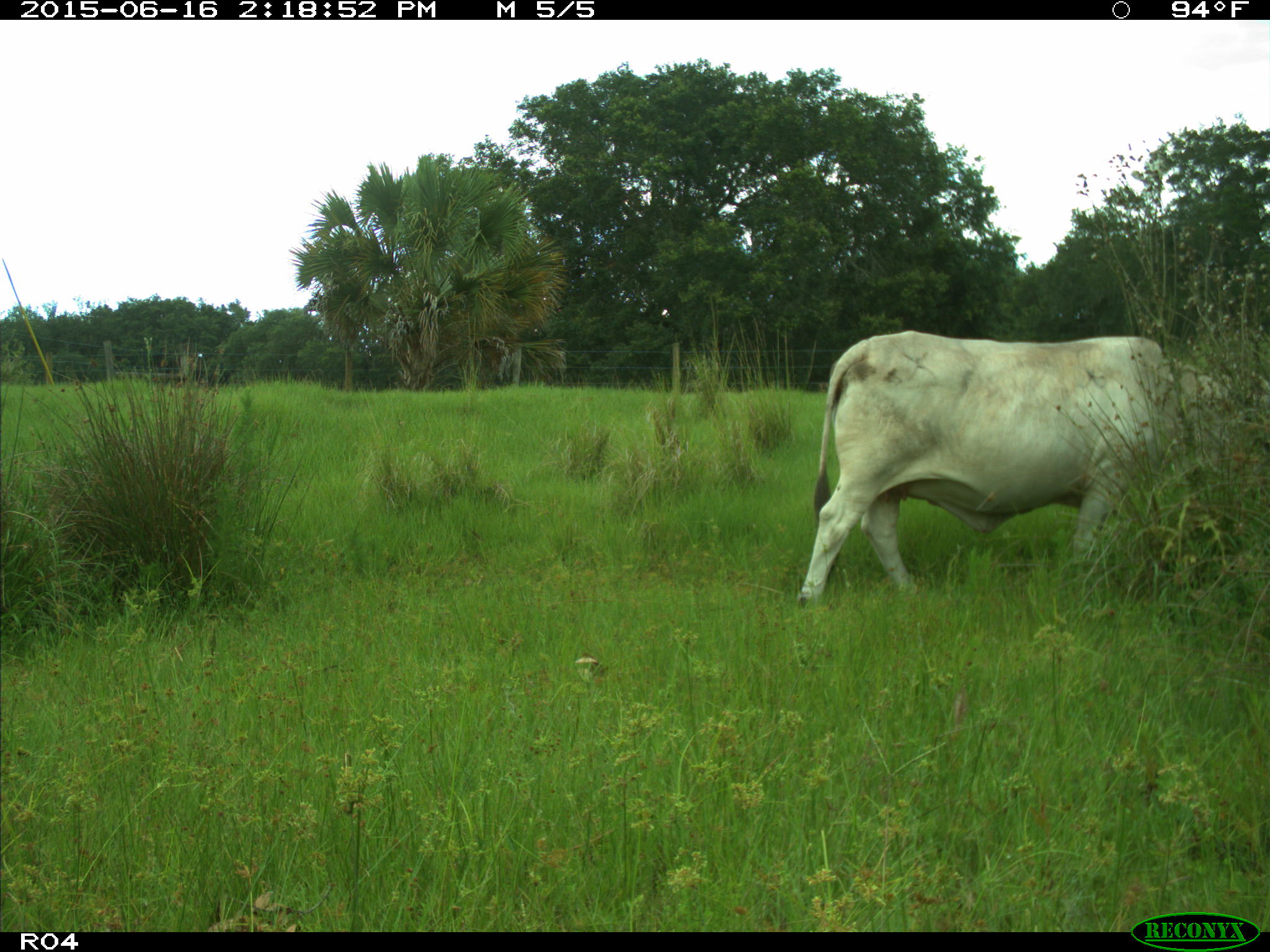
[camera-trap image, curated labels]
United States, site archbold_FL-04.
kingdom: Animalia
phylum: Chordata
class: Mammalia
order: Artiodactyla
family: Bovidae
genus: Bos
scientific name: Bos taurus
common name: domestic cow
Bos taurus (domestic cow).